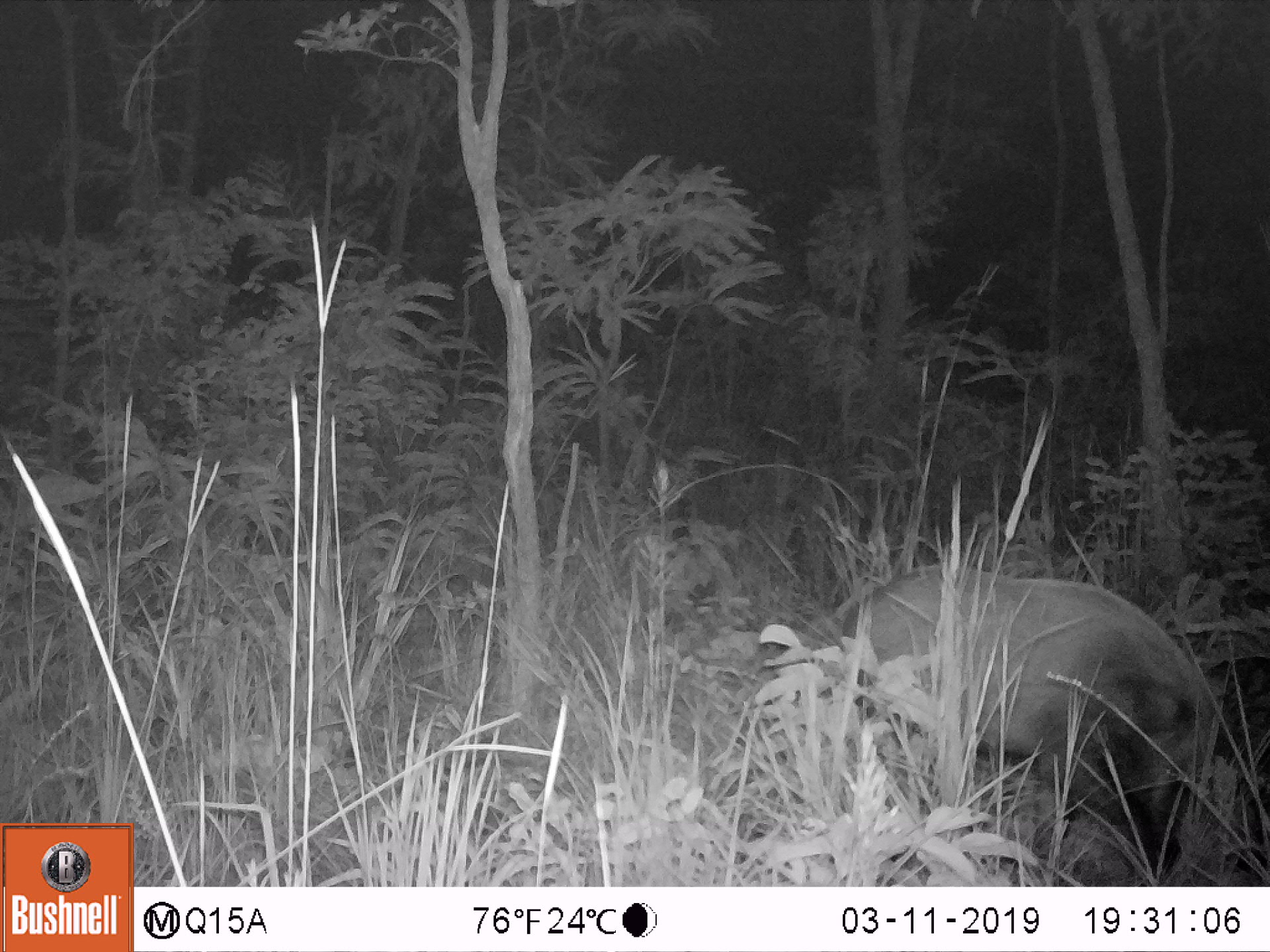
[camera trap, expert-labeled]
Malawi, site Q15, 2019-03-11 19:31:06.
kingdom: Animalia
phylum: Chordata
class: Mammalia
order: Artiodactyla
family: Suidae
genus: Potamochoerus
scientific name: Potamochoerus larvatus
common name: bushpig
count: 1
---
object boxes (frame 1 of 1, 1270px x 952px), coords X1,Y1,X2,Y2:
bushpig: 821,563,1210,880